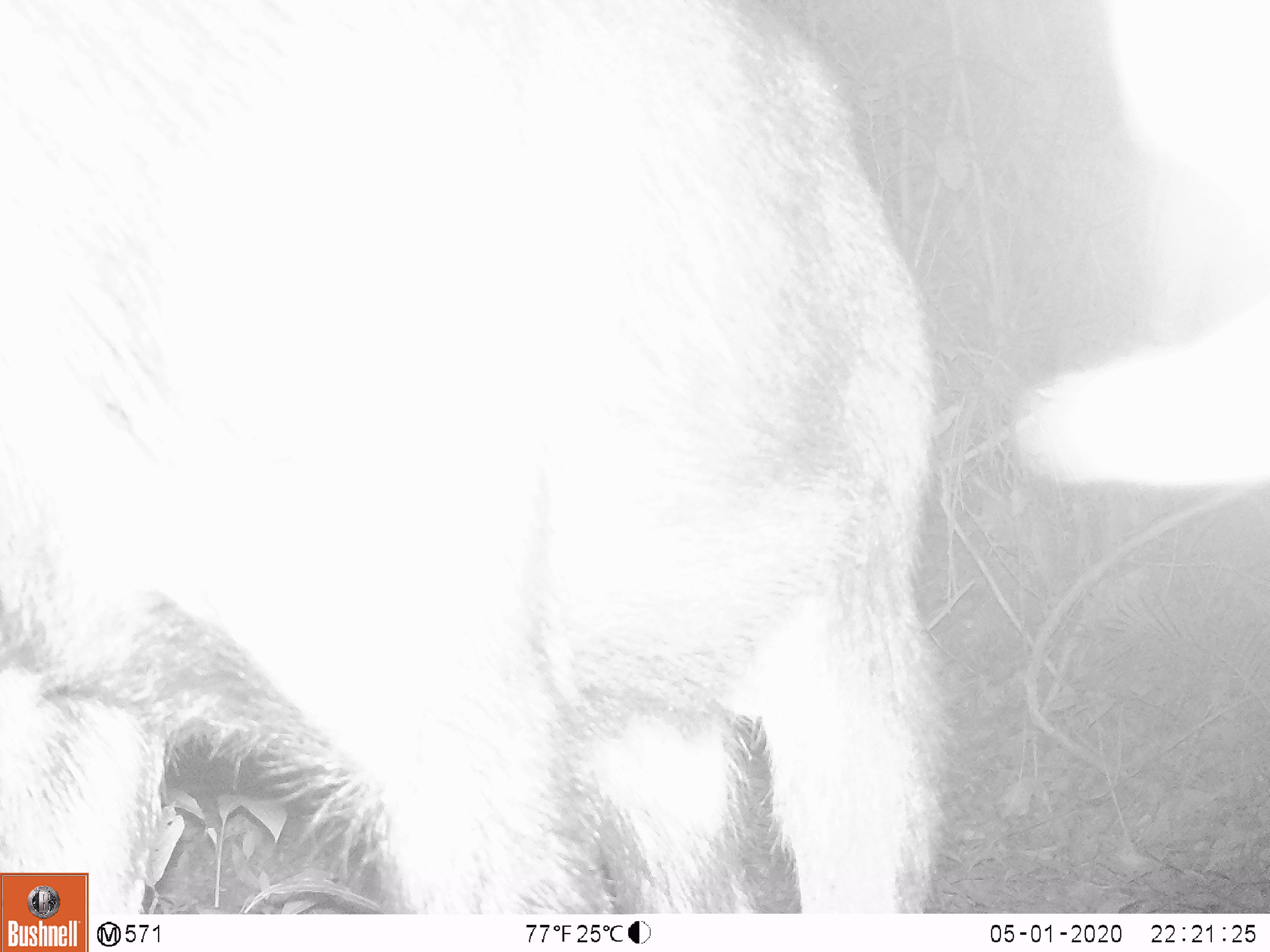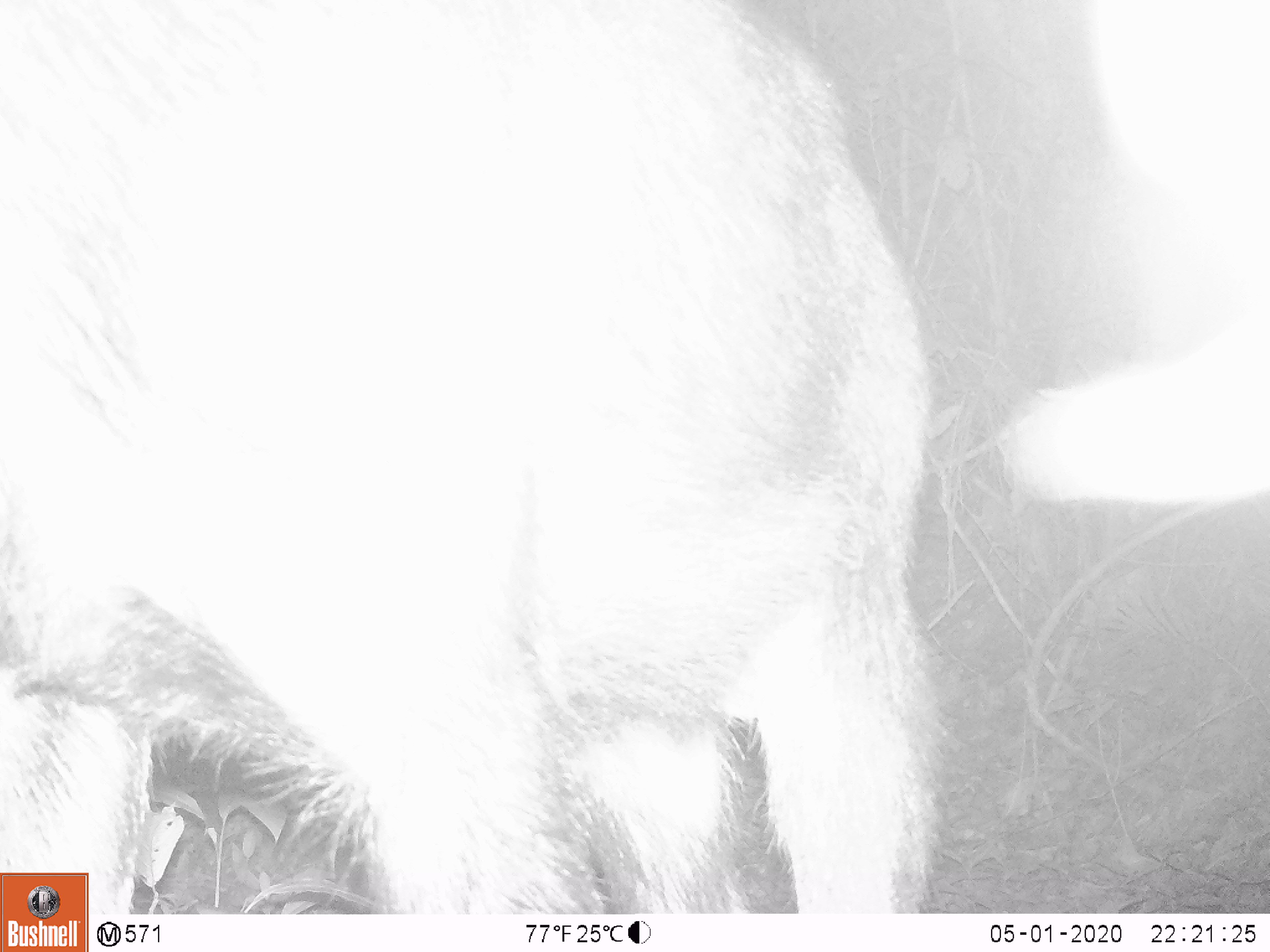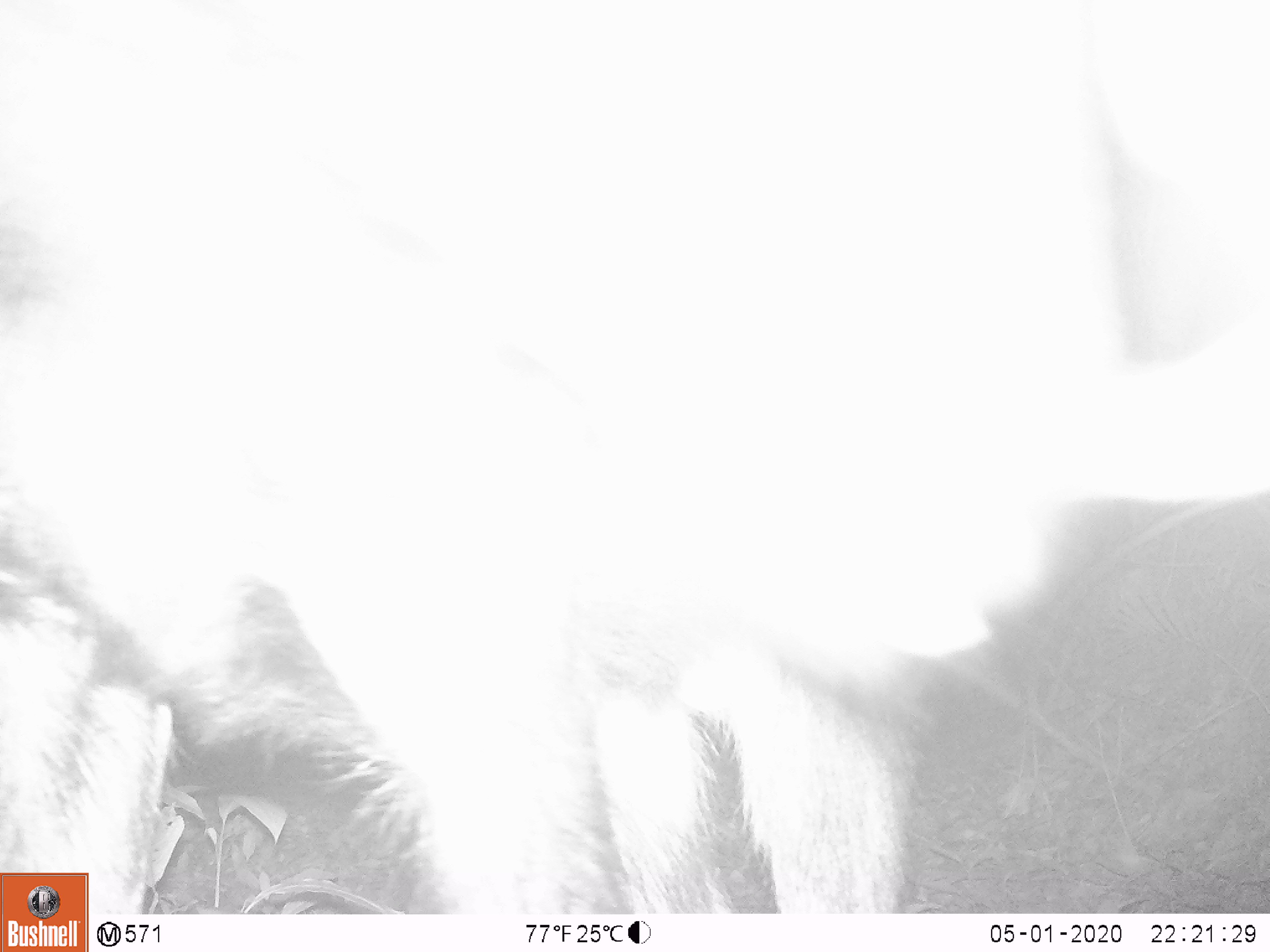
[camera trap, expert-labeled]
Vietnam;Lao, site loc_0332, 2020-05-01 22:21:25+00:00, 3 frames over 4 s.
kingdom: Animalia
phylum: Chordata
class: Mammalia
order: Artiodactyla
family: Bovidae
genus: Capricornis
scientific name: Capricornis sumatraensis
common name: chinese serow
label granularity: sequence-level